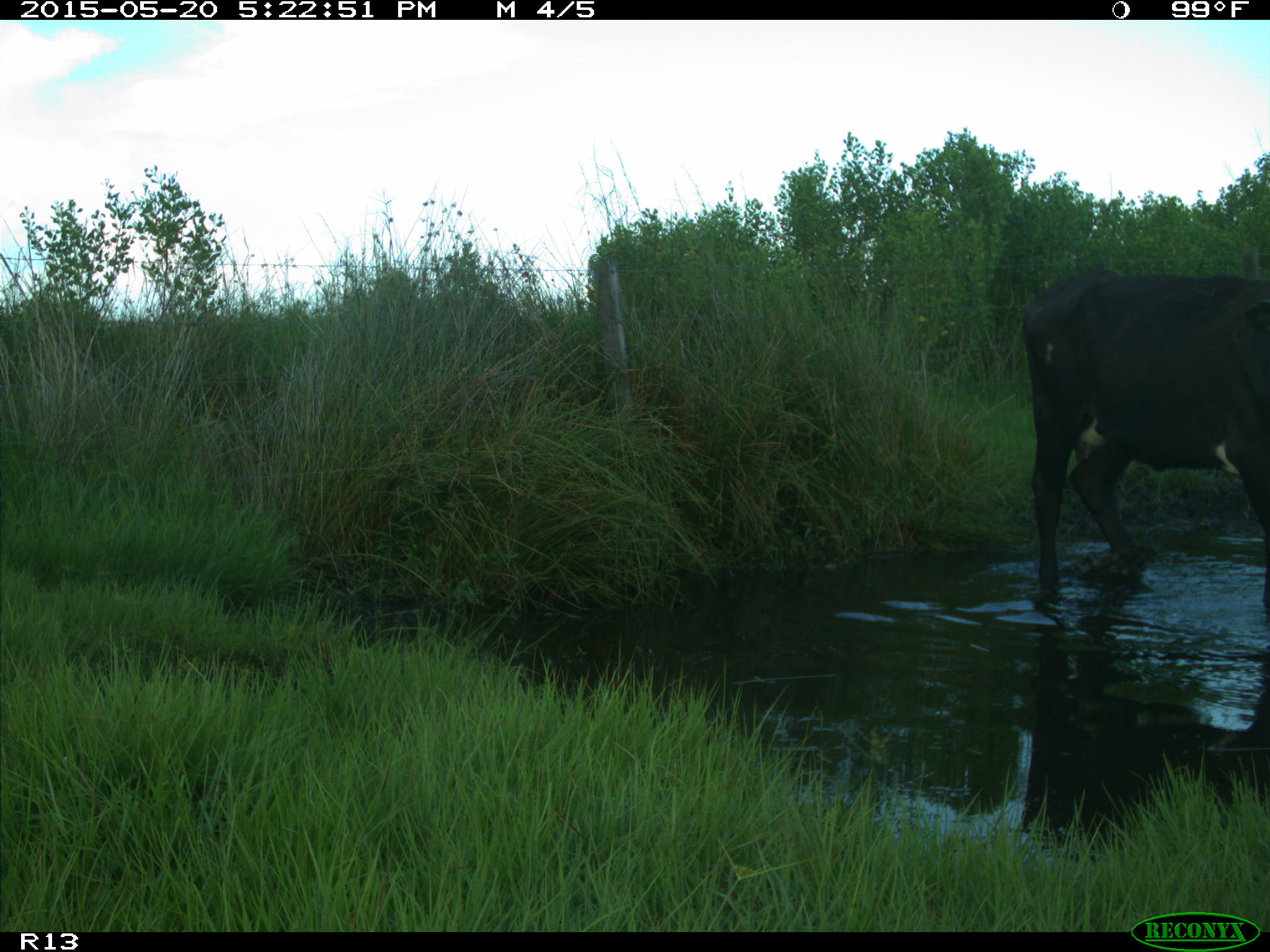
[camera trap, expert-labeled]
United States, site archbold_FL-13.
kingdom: Animalia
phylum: Chordata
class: Mammalia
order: Artiodactyla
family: Bovidae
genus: Bos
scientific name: Bos taurus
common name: domestic cow